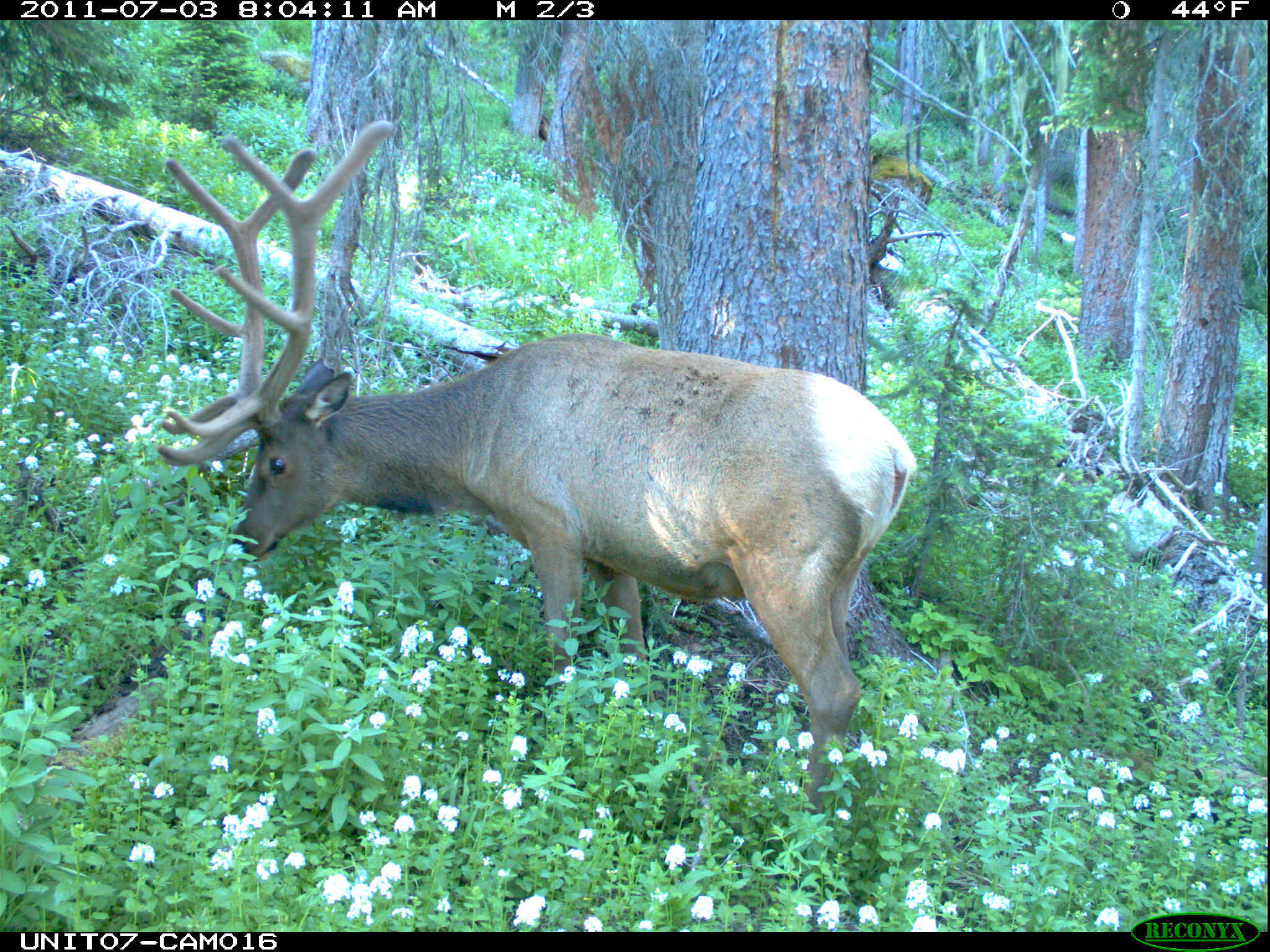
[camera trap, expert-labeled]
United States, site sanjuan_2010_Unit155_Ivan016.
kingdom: Animalia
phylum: Chordata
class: Mammalia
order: Artiodactyla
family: Cervidae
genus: Cervus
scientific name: Cervus elaphus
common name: red deer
Cervus elaphus (red deer).